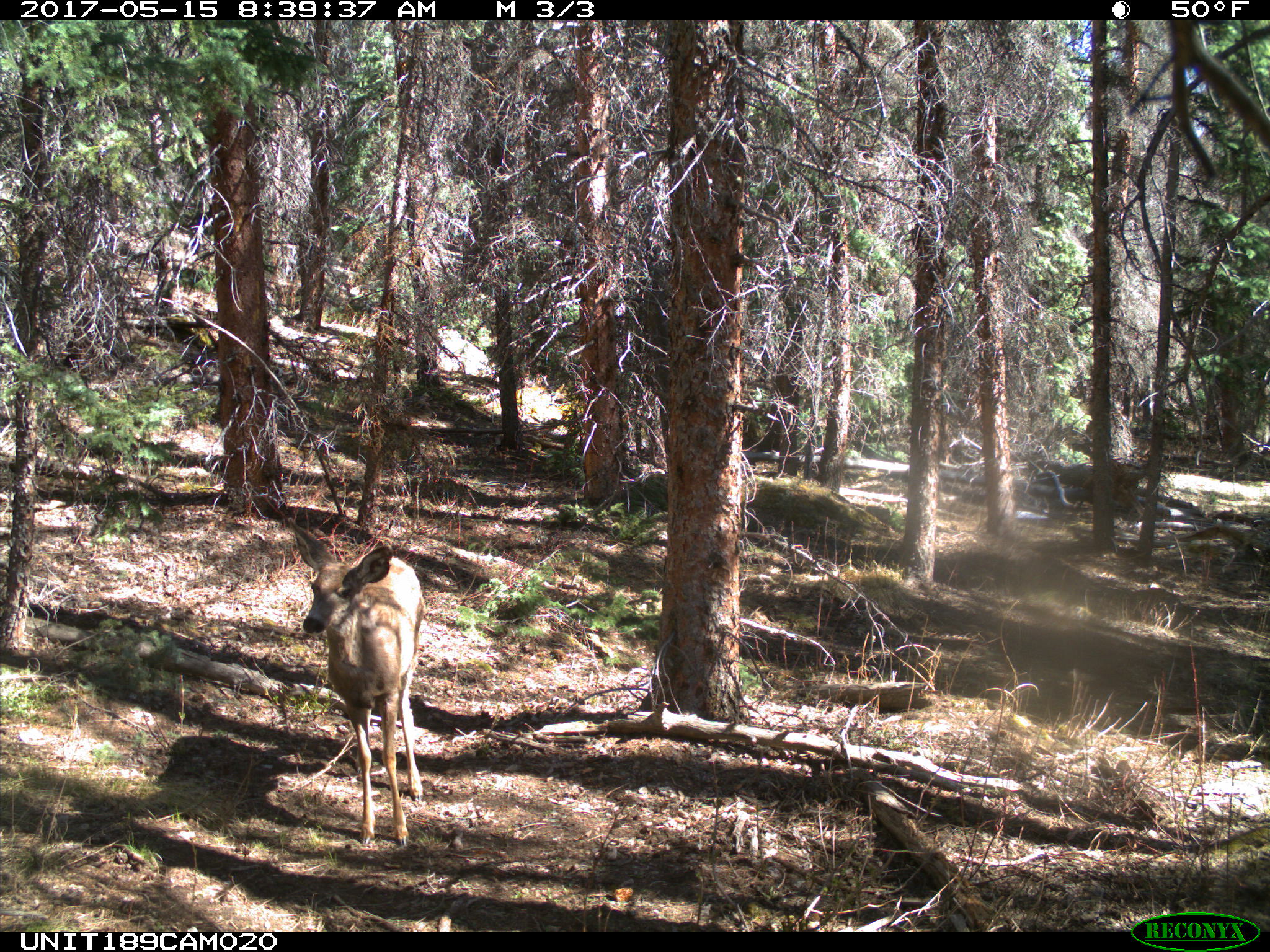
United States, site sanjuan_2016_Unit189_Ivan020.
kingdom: Animalia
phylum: Chordata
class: Mammalia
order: Artiodactyla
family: Cervidae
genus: Odocoileus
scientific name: Odocoileus hemionus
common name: mule deer